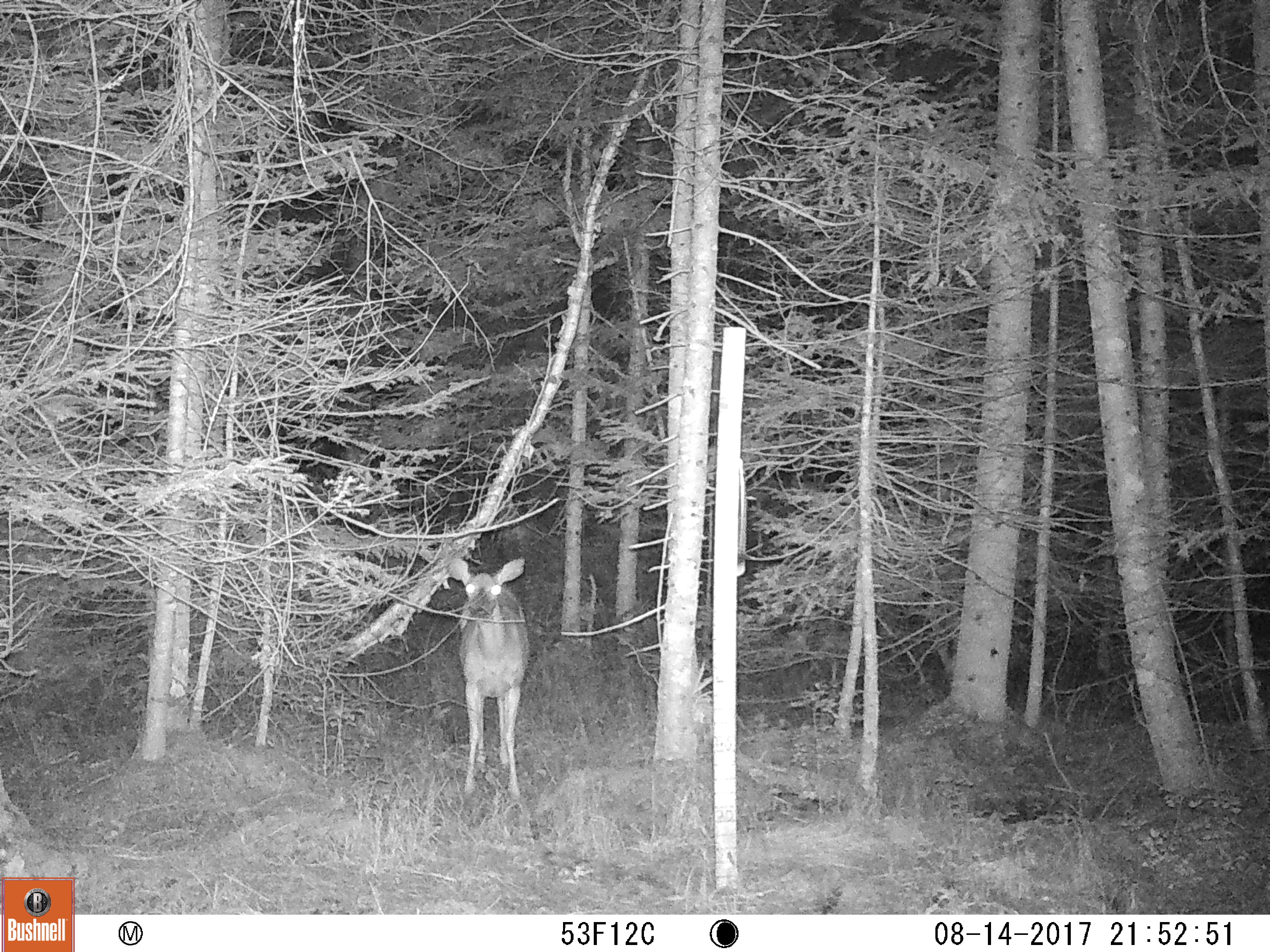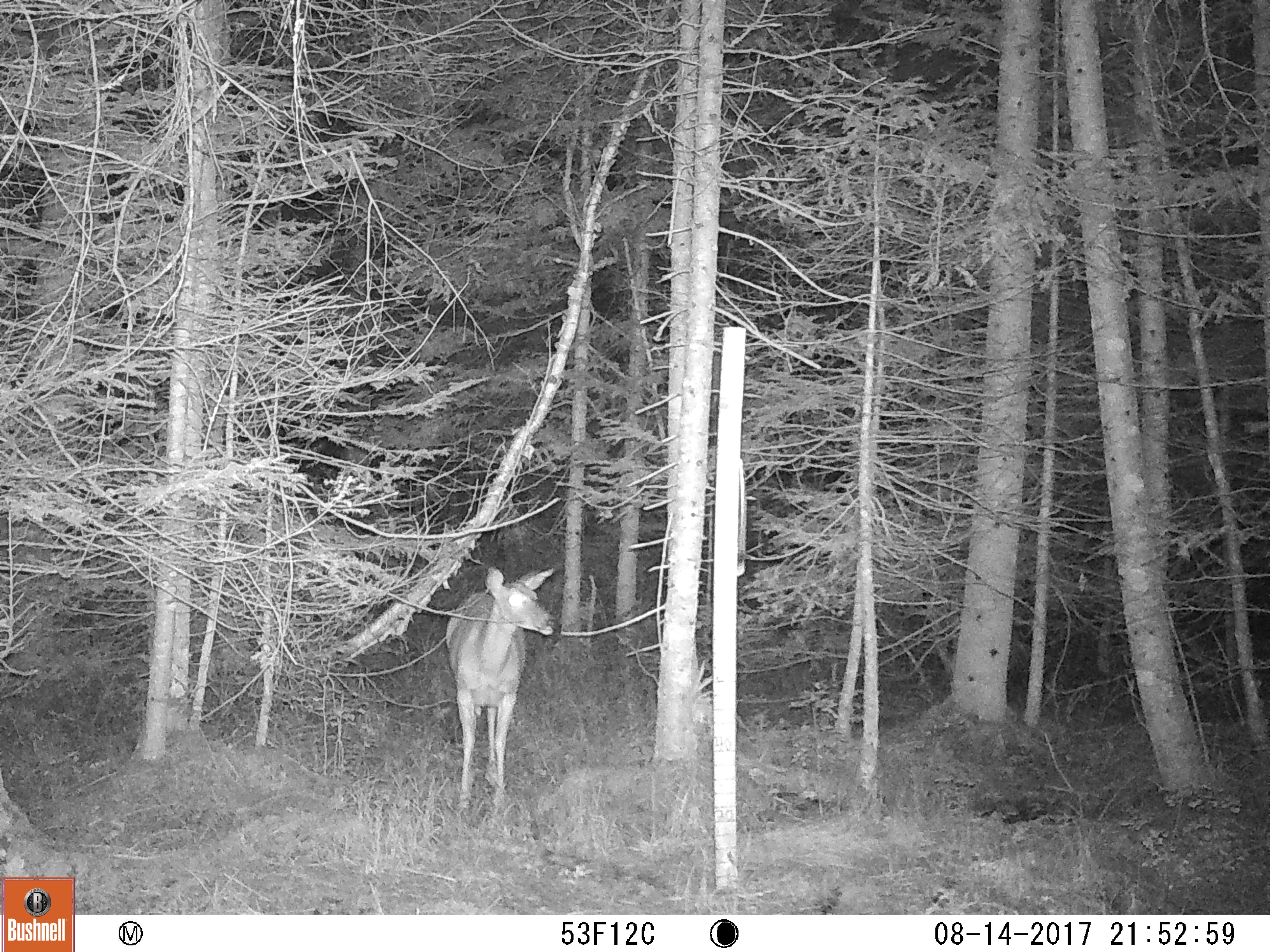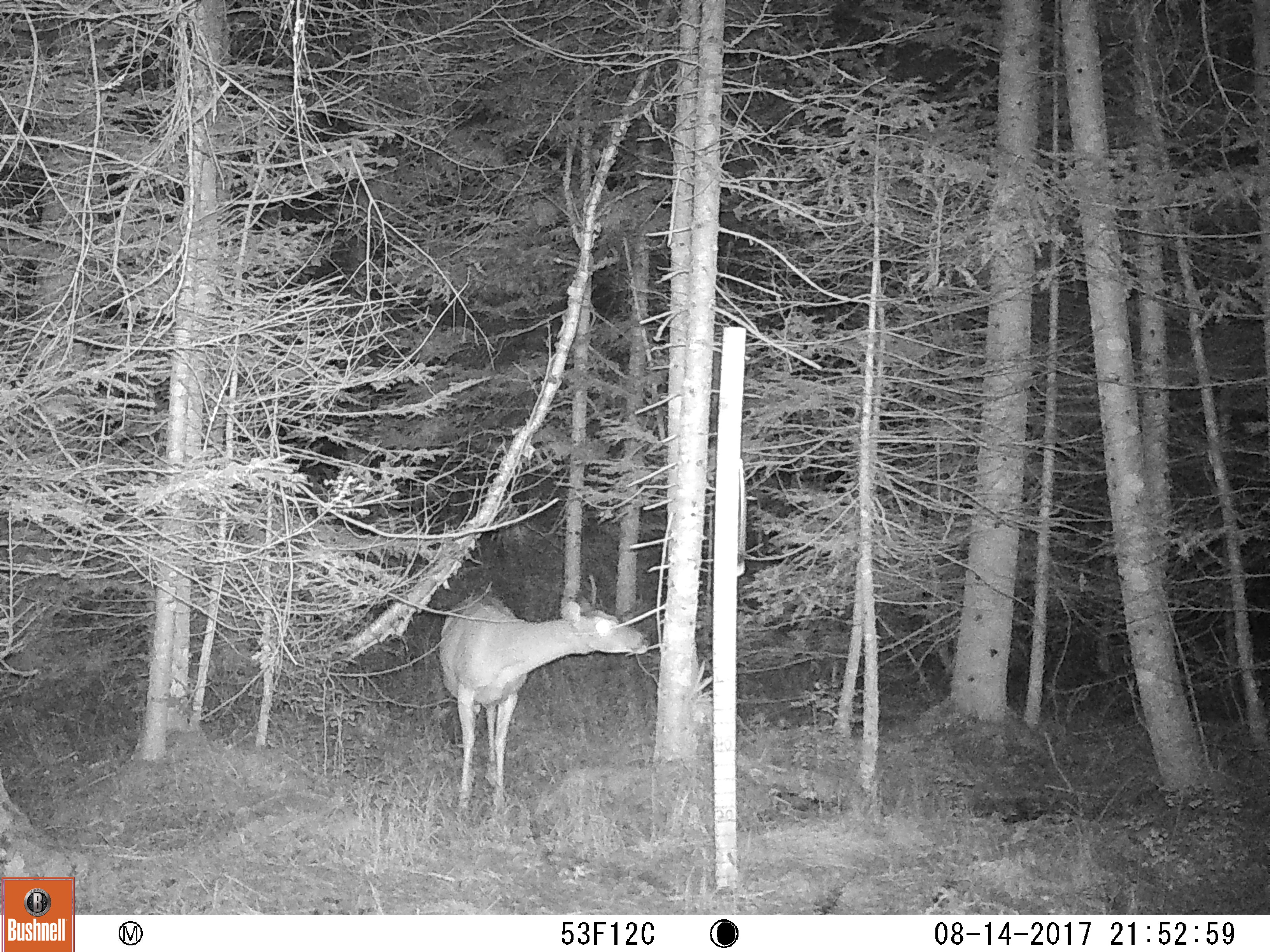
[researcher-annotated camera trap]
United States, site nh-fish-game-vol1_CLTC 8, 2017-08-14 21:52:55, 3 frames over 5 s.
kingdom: Animalia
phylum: Chordata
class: Mammalia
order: Artiodactyla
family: Cervidae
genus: Odocoileus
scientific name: Odocoileus virginianus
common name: white-tailed deer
White-tailed deer (Odocoileus virginianus).